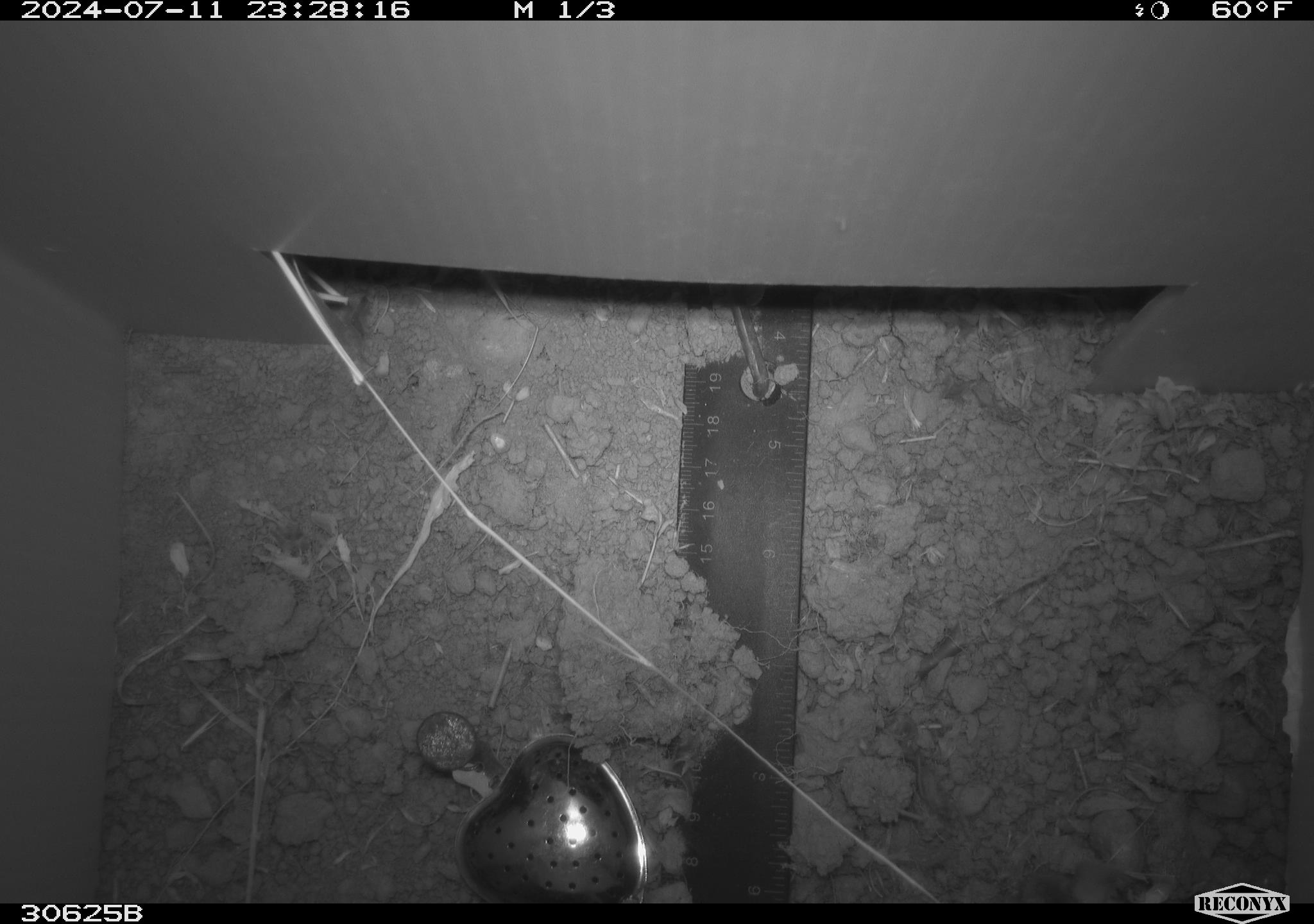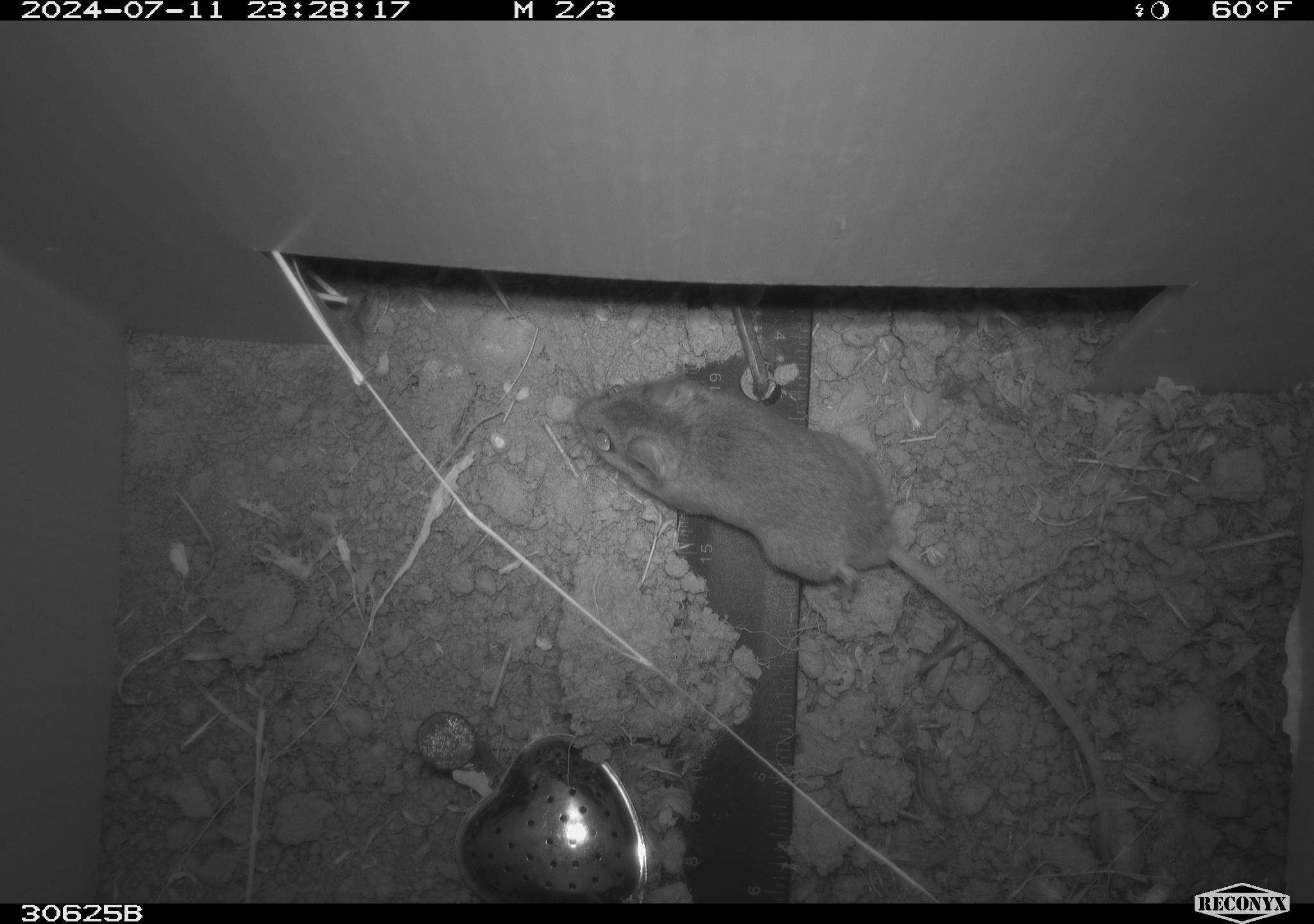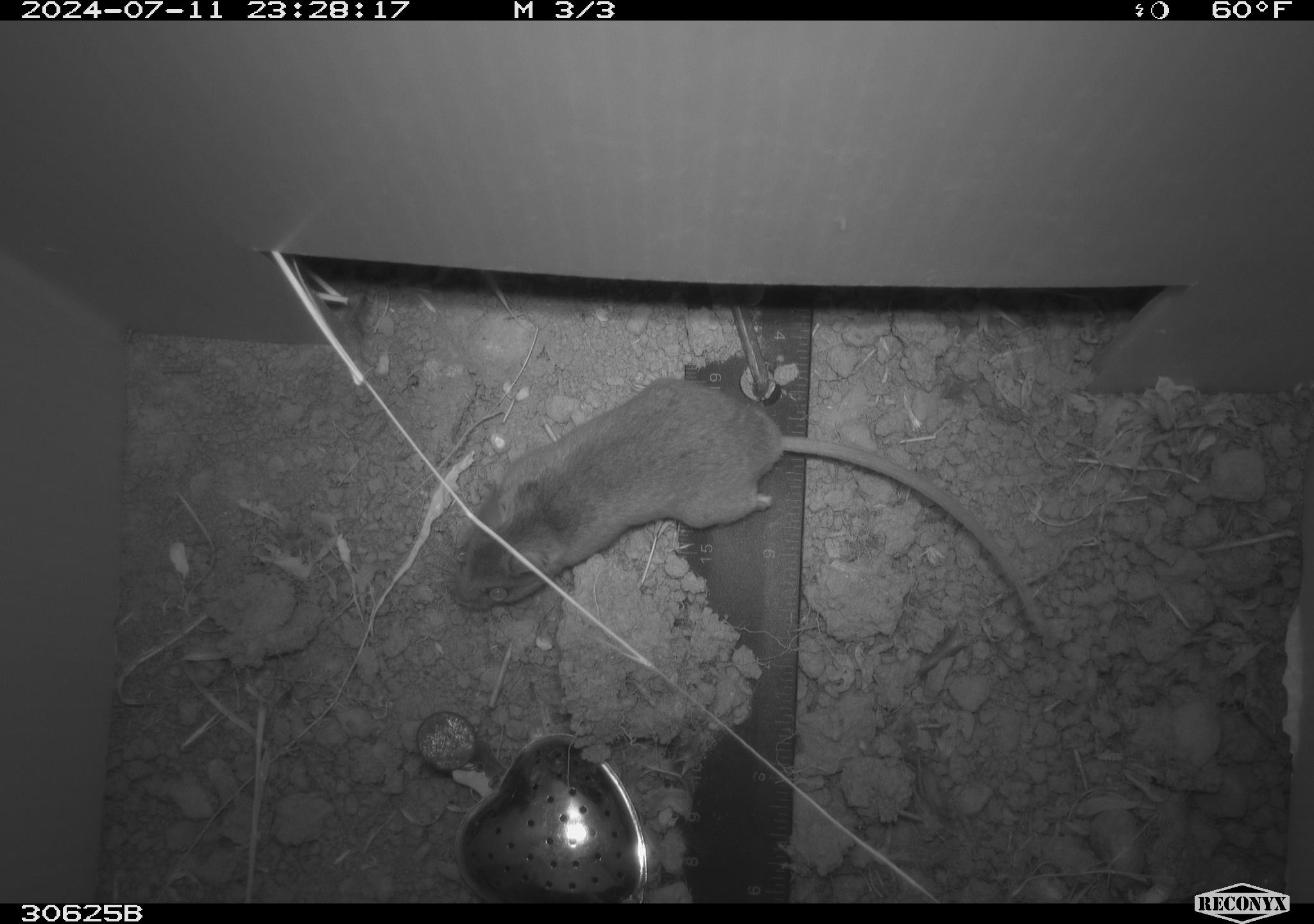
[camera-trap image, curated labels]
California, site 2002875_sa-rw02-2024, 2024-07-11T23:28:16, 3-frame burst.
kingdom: Animalia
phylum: Chordata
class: Mammalia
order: Rodentia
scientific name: Rodentia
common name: mouse species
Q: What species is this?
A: Mouse species (Rodentia).